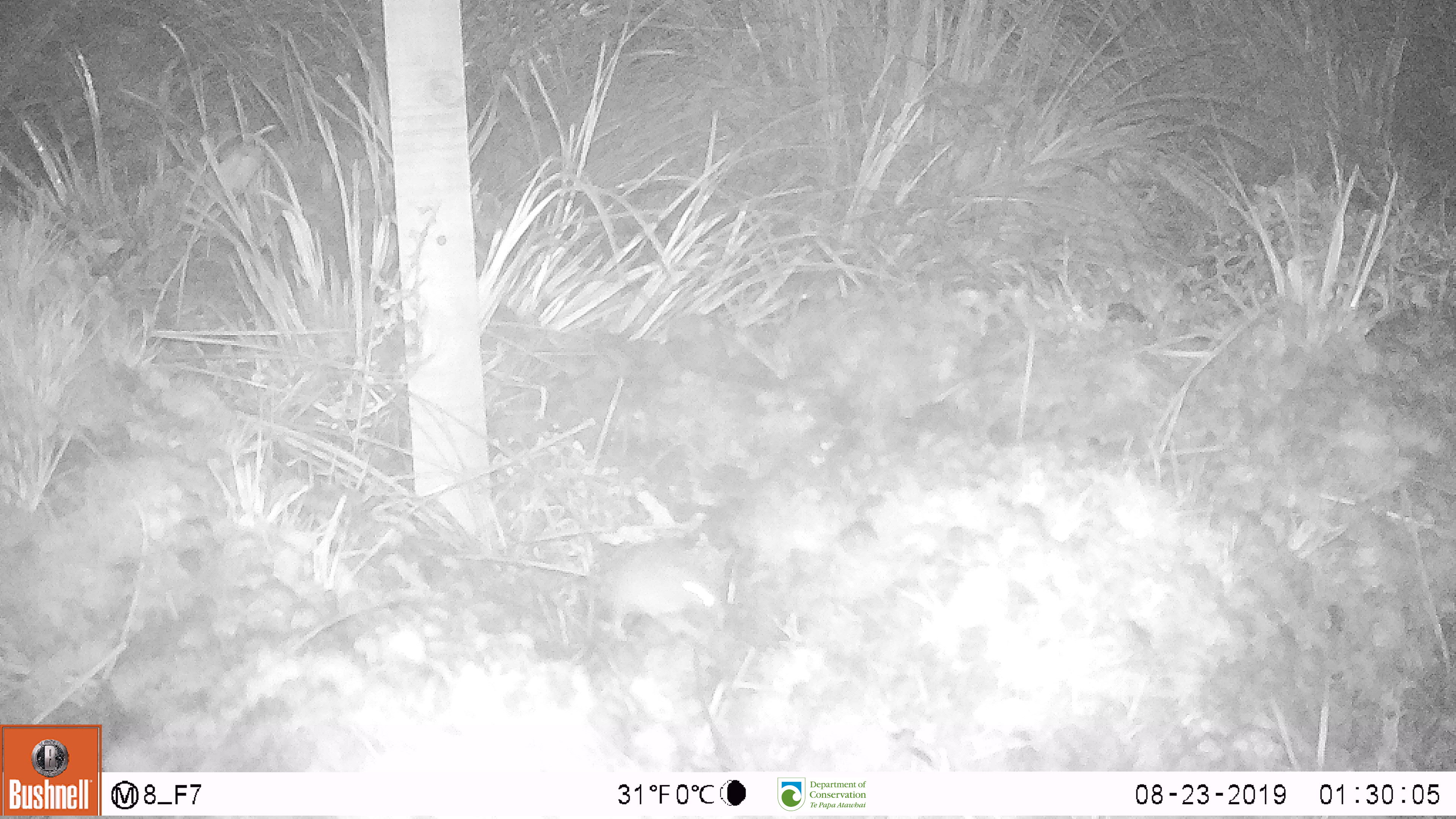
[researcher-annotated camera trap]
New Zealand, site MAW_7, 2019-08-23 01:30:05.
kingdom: Animalia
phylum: Chordata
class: Mammalia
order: Rodentia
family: Muridae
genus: Mus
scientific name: Mus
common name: mouse